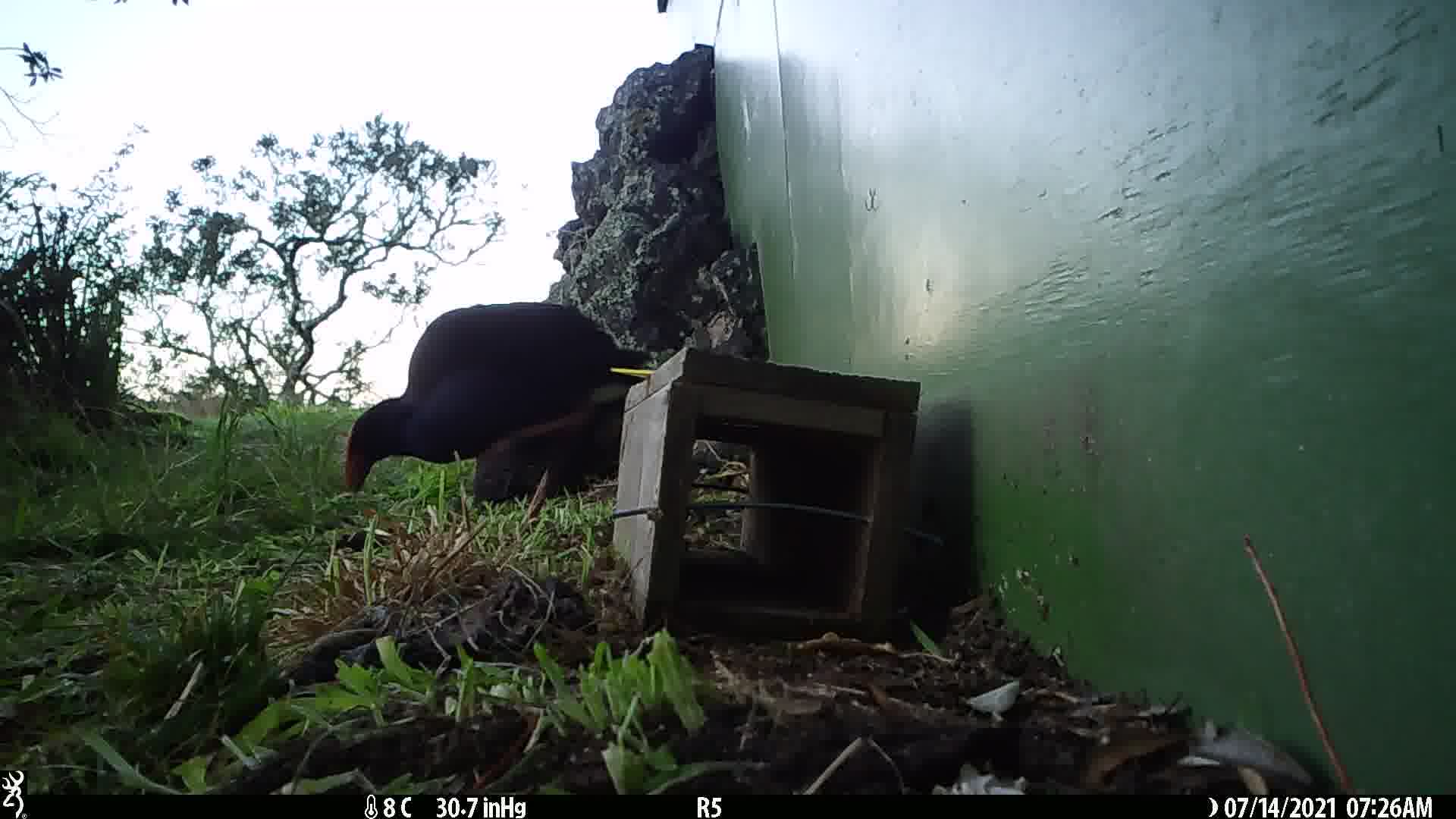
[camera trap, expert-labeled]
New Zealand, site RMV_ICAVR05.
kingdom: Animalia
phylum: Chordata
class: Aves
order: Gruiformes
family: Rallidae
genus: Porphyrio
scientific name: Porphyrio melanotus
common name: australasian swamphen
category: pukeko